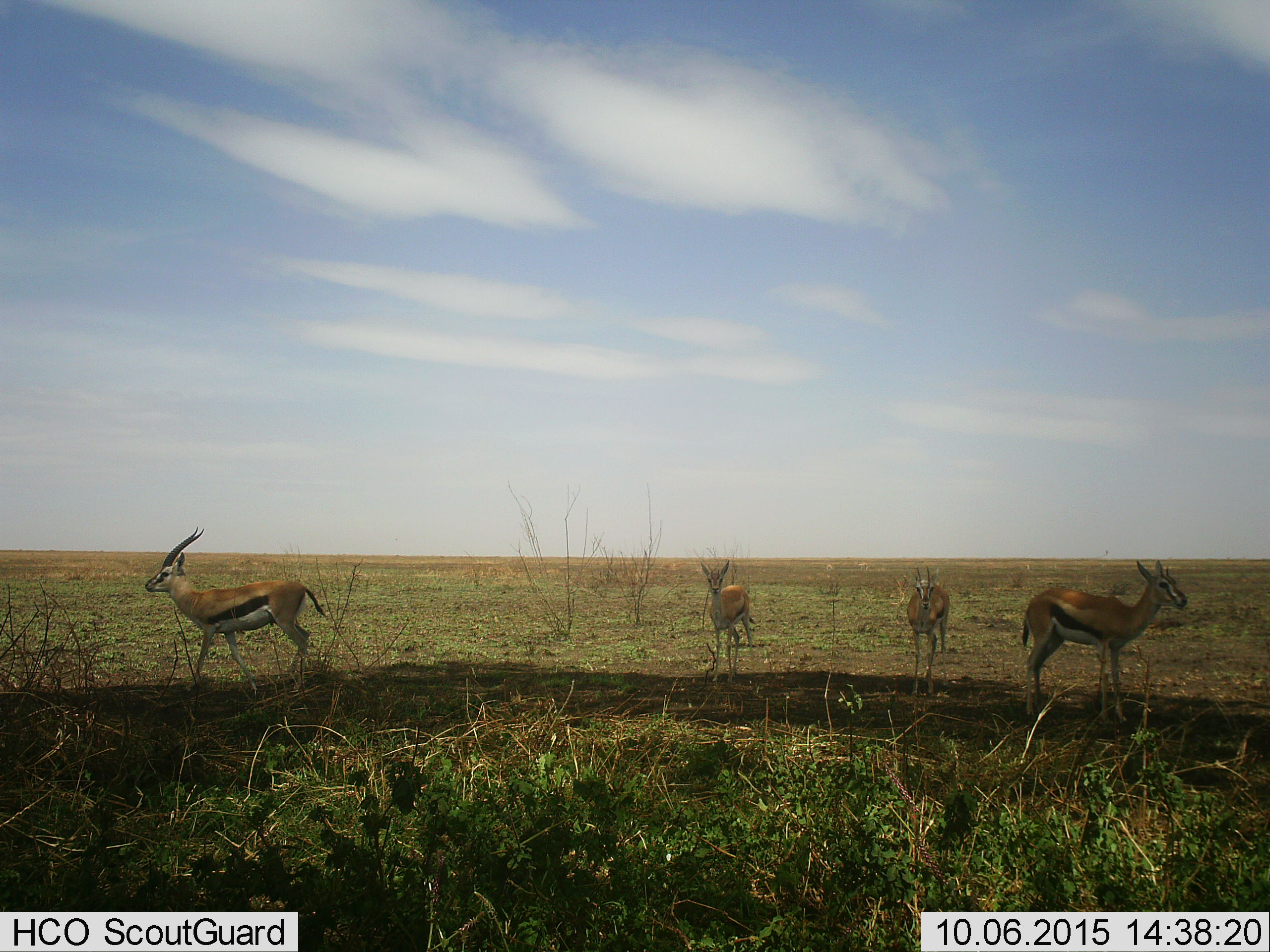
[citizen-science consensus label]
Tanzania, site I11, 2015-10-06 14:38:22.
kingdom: Animalia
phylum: Chordata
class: Mammalia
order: Artiodactyla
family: Bovidae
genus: Eudorcas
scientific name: Eudorcas thomsonii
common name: thomson's gazelle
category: gazellethomsons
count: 4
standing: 100%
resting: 0%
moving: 25%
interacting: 0%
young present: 12%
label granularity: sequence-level